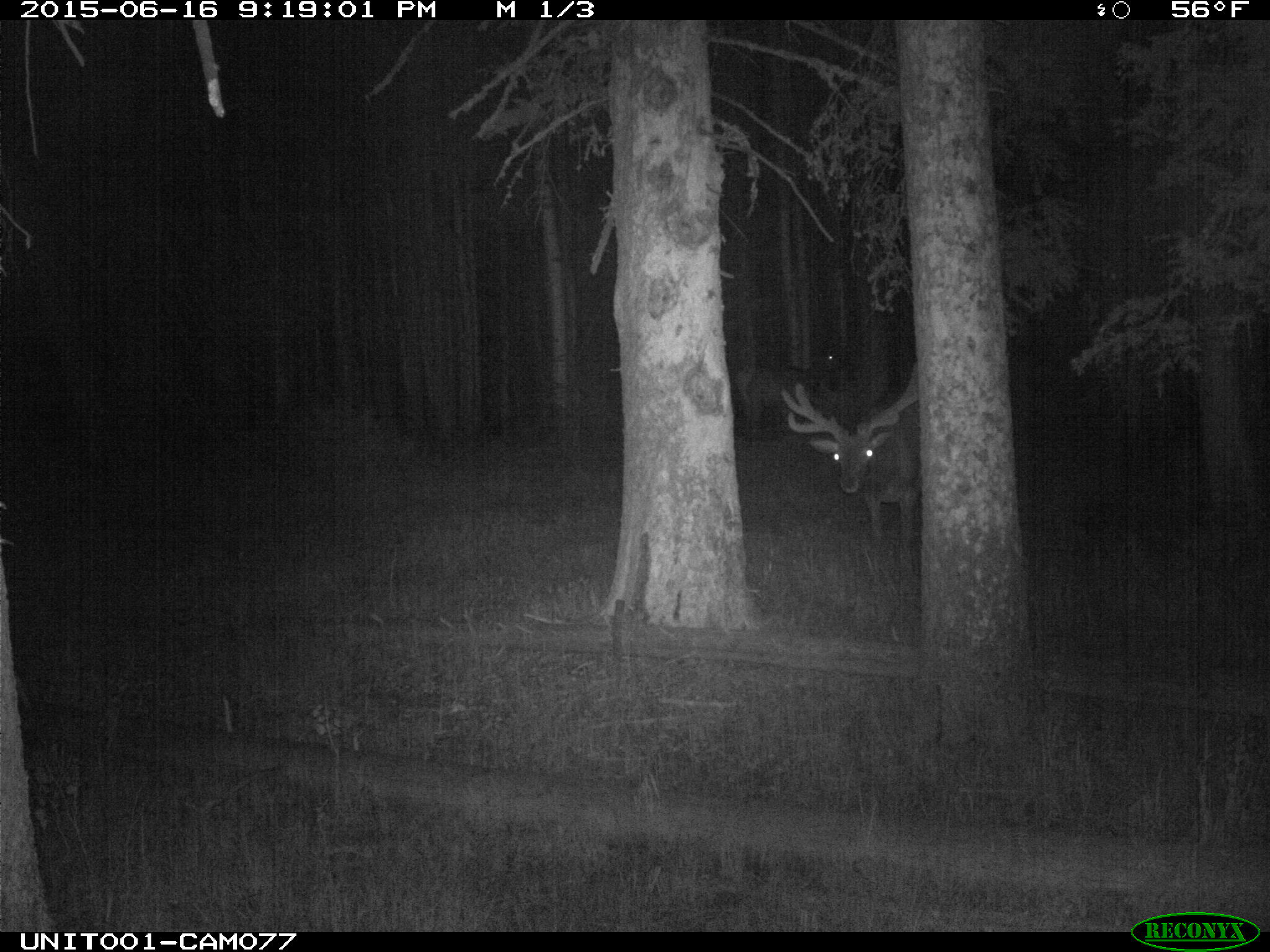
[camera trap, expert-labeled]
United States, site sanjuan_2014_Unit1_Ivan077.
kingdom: Animalia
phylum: Chordata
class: Mammalia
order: Artiodactyla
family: Cervidae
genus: Cervus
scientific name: Cervus elaphus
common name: red deer